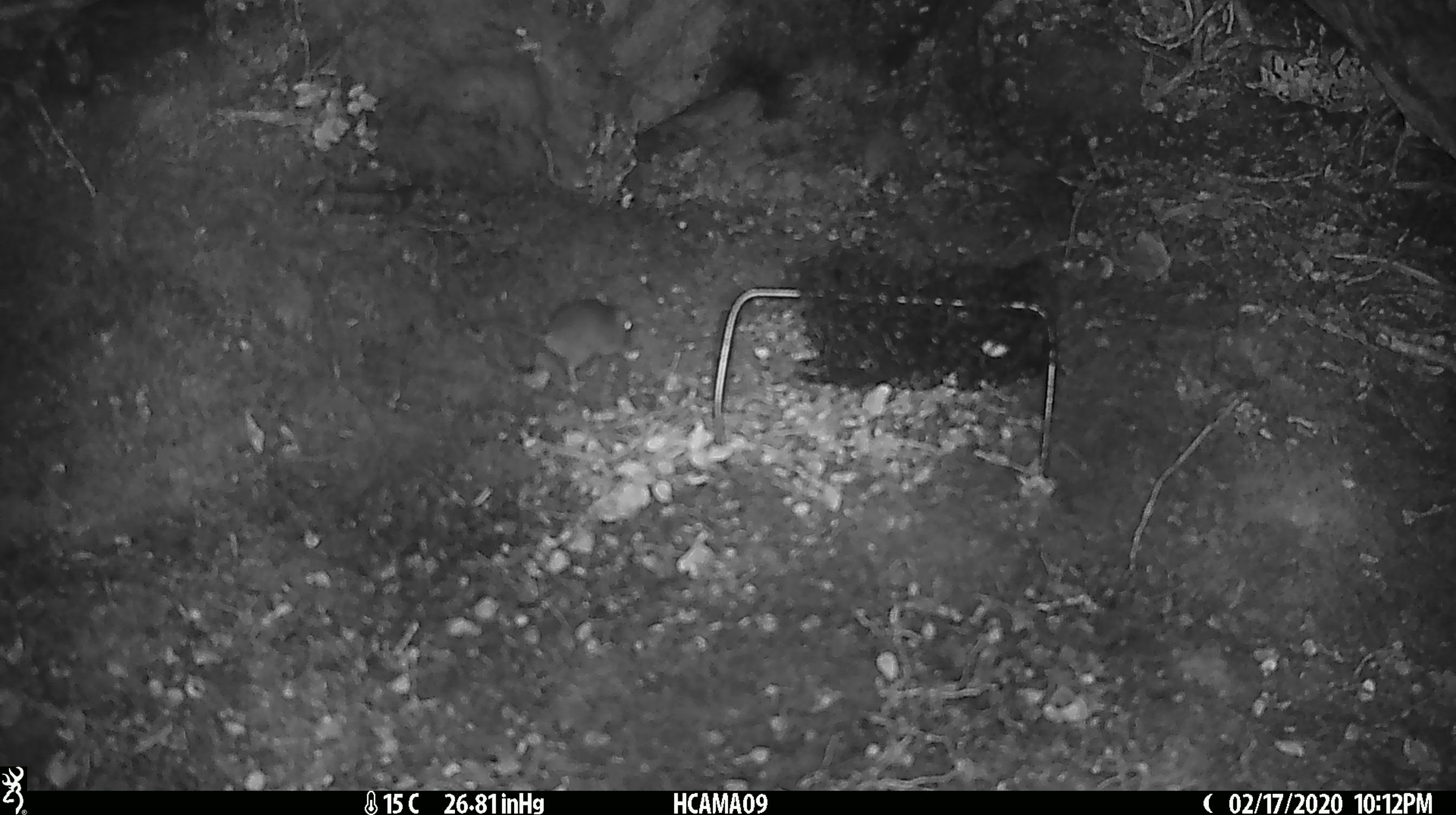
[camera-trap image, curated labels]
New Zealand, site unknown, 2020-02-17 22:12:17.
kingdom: Animalia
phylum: Chordata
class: Mammalia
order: Rodentia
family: Muridae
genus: Mus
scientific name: Mus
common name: mouse